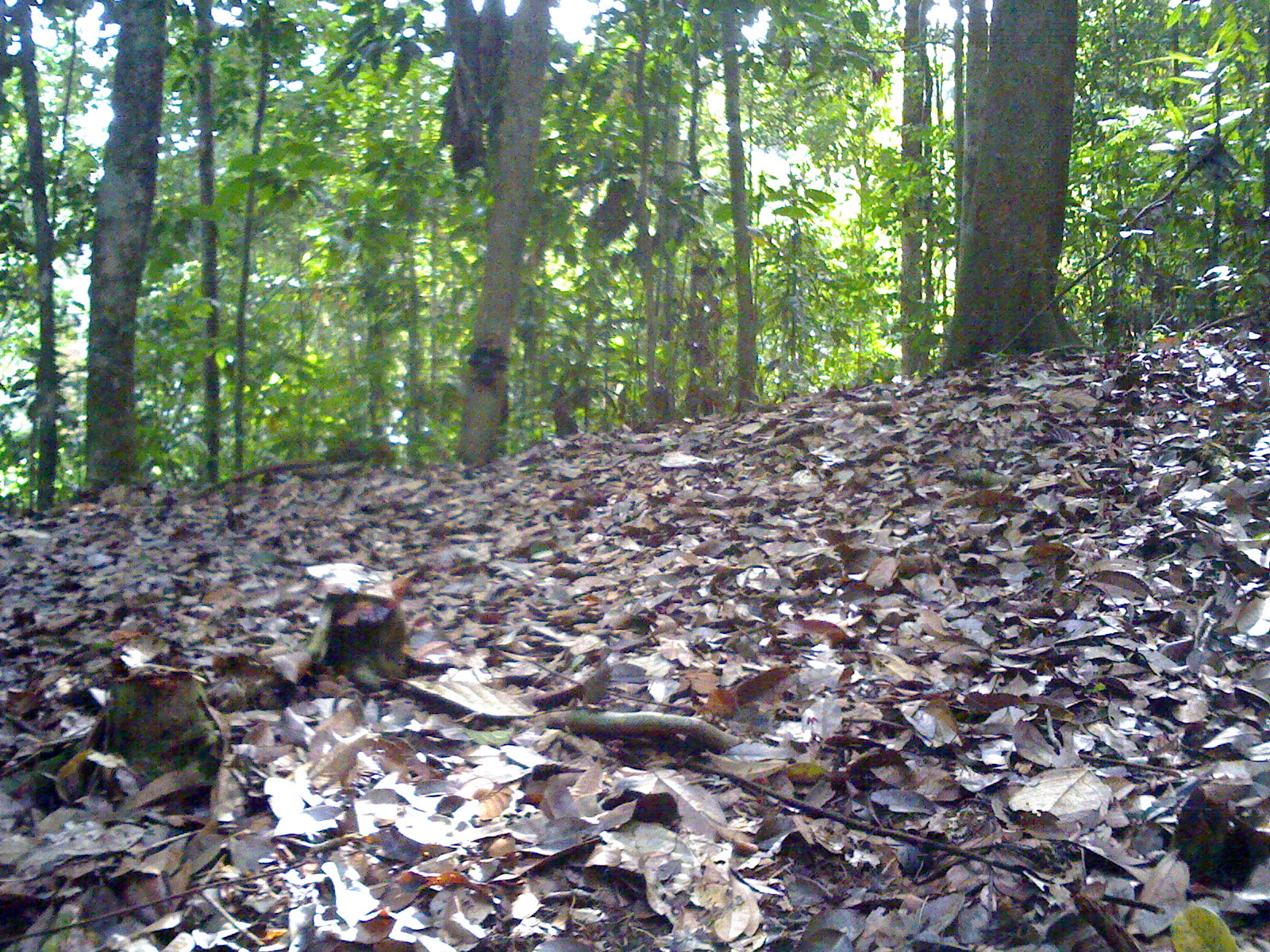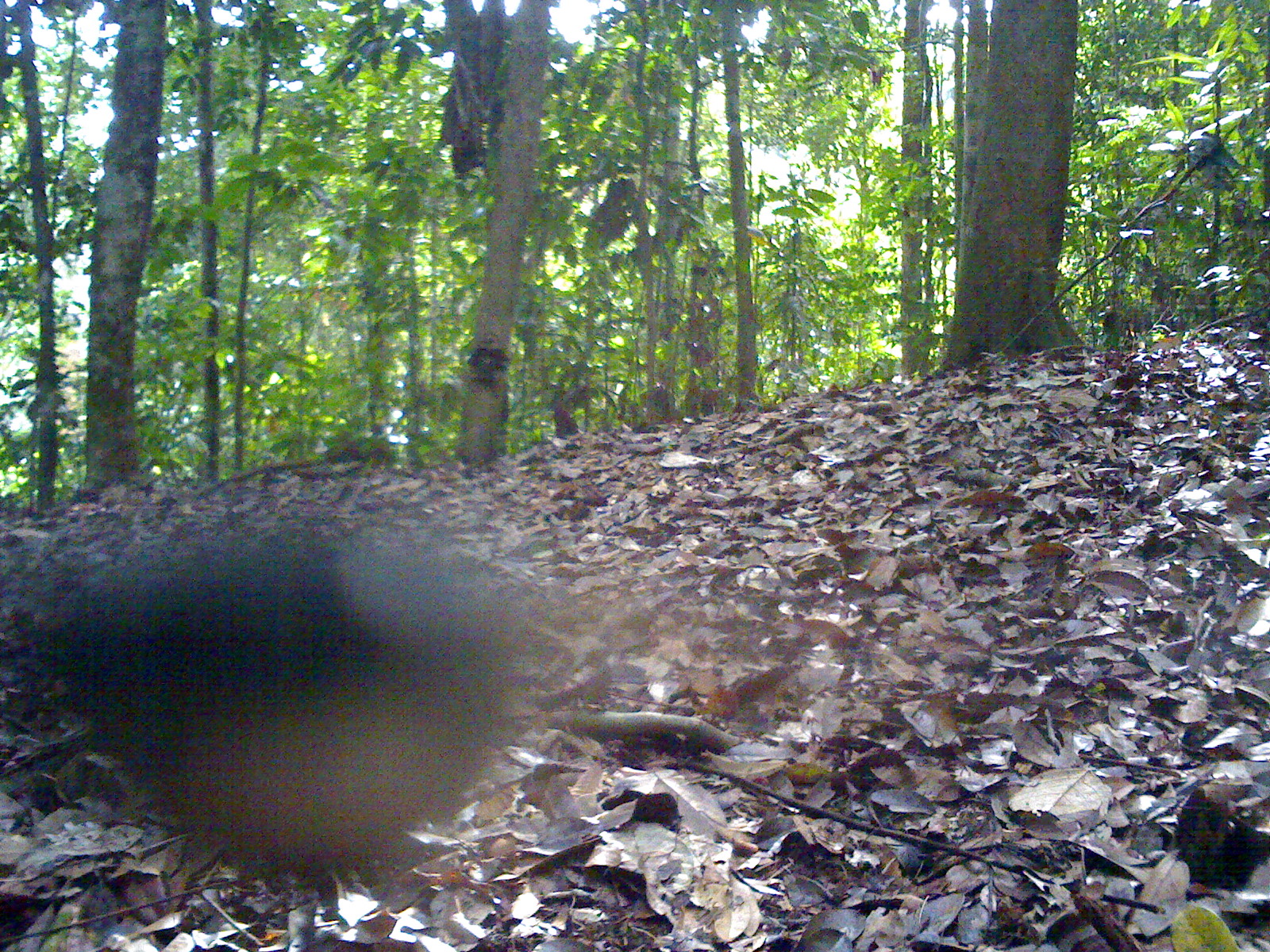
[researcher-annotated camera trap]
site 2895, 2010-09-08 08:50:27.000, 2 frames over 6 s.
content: unidentified animal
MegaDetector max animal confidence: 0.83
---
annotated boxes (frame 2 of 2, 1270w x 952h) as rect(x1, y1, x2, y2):
unidentifiable: rect(6, 529, 563, 886)